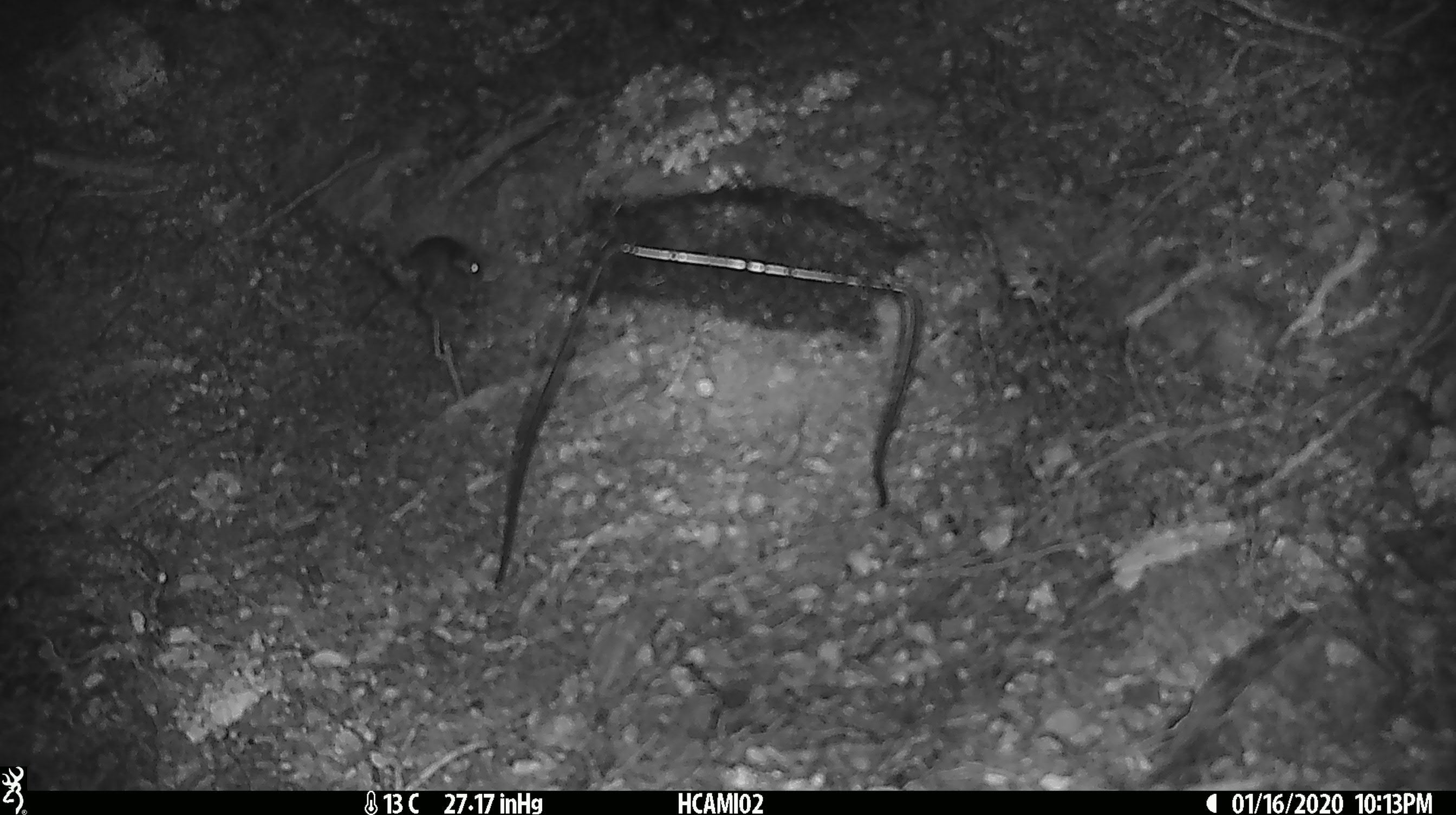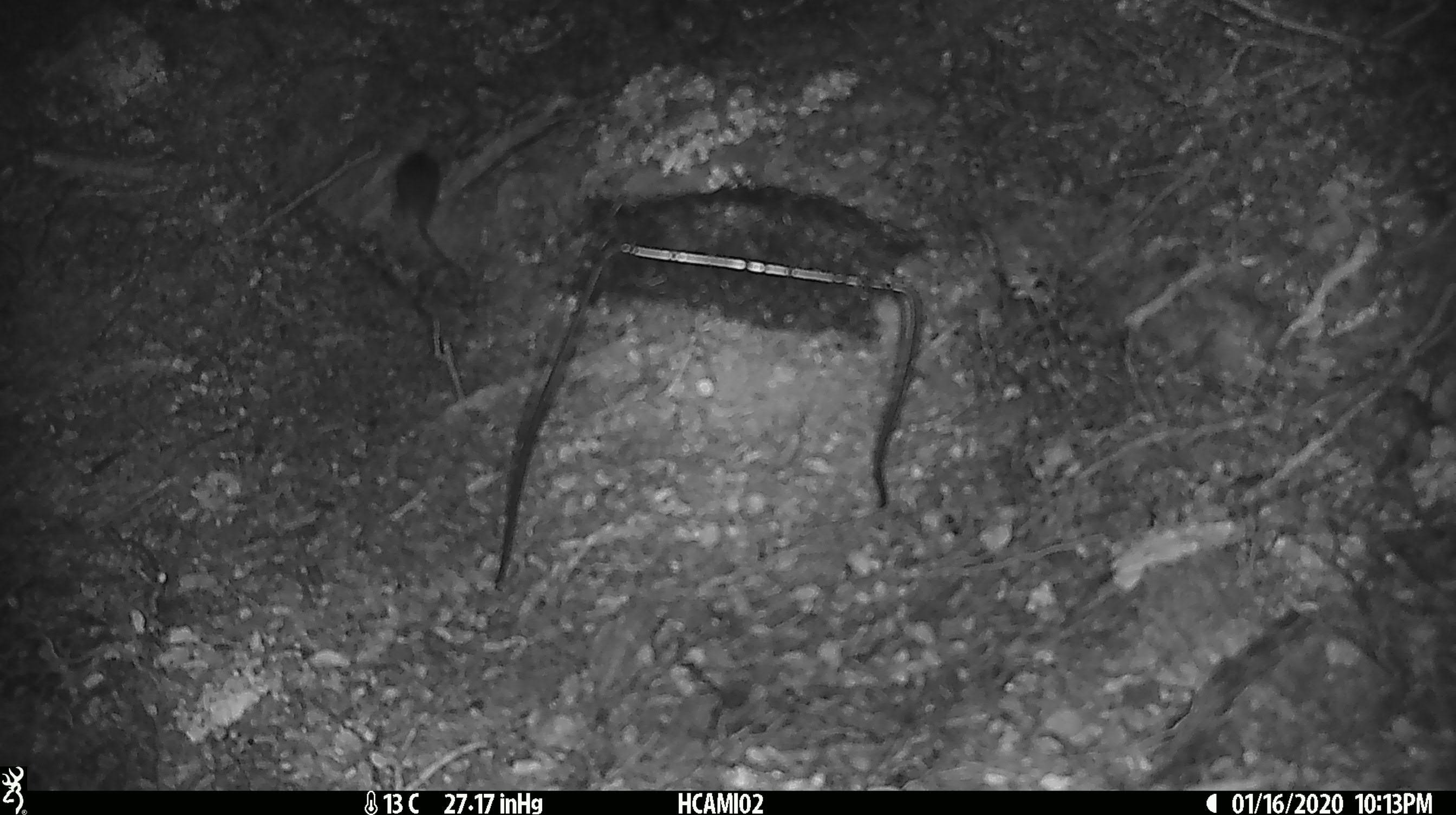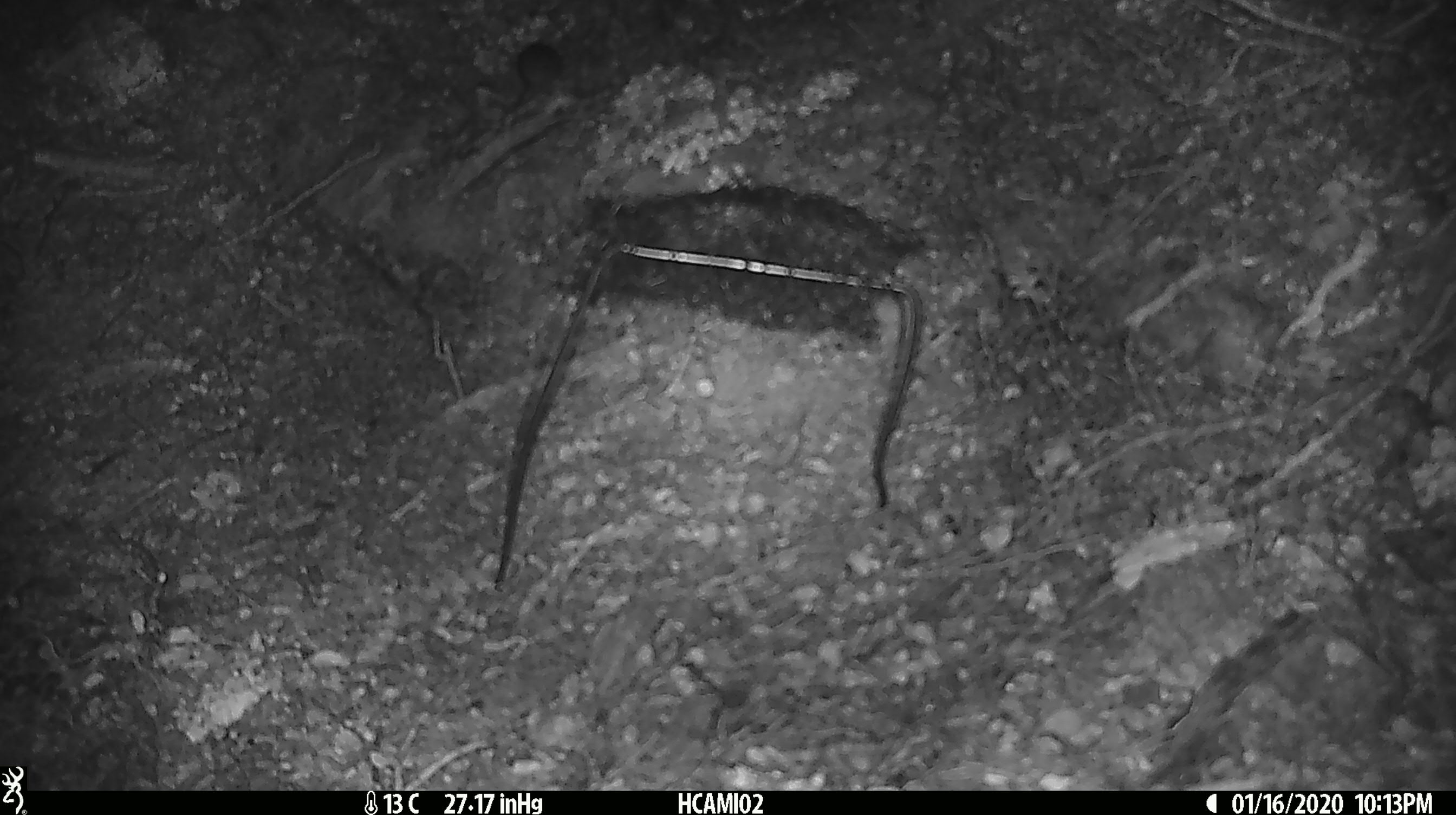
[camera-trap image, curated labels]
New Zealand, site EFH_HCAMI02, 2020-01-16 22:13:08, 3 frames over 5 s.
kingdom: Animalia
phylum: Chordata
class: Mammalia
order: Rodentia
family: Muridae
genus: Mus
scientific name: Mus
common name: mouse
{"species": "mouse (Mus)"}